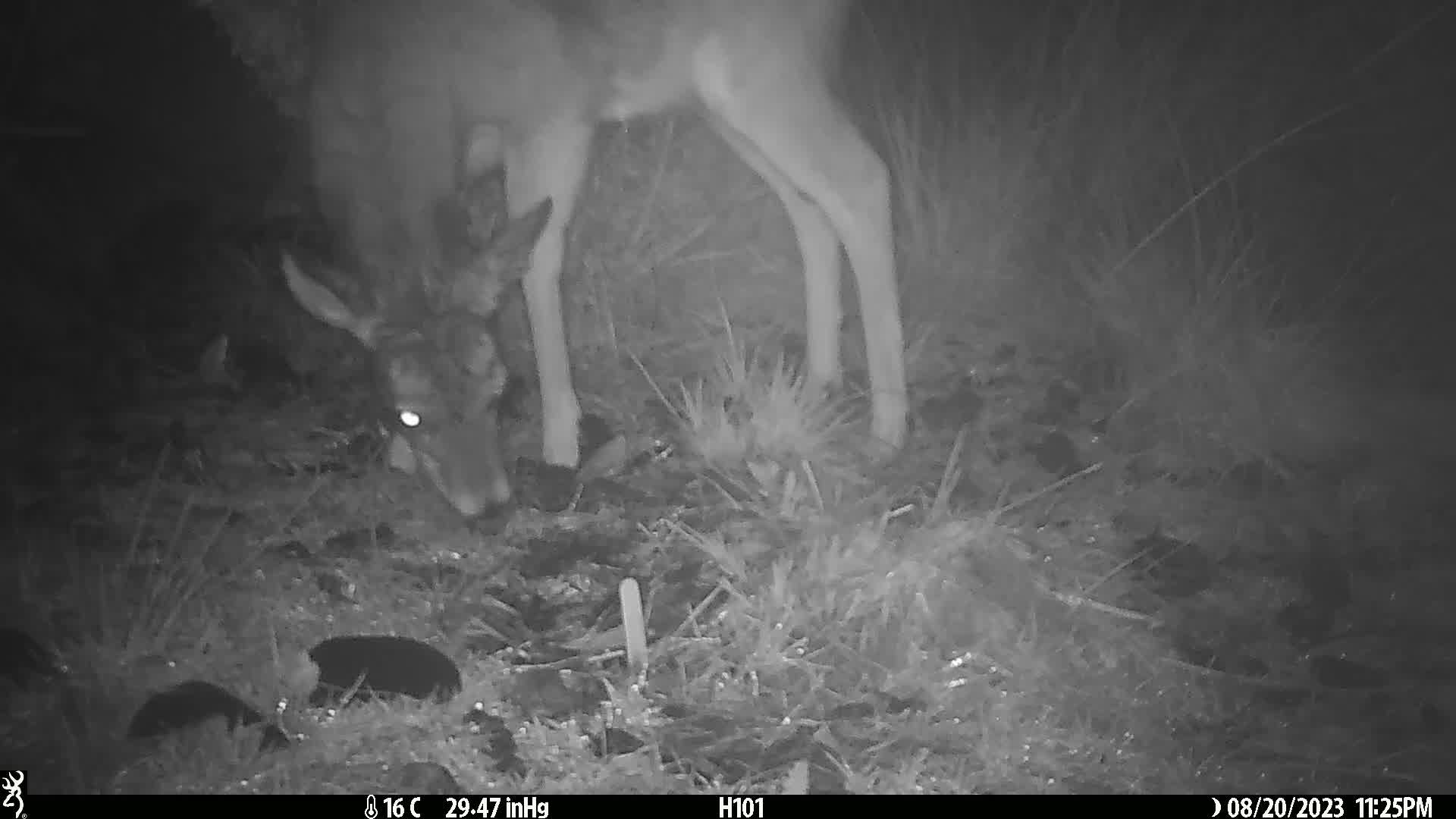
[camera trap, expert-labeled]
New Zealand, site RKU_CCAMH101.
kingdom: Animalia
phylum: Chordata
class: Mammalia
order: Artiodactyla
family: Cervidae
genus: Odocoileus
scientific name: Odocoileus virginianus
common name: white-tailed deer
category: white tailed deer